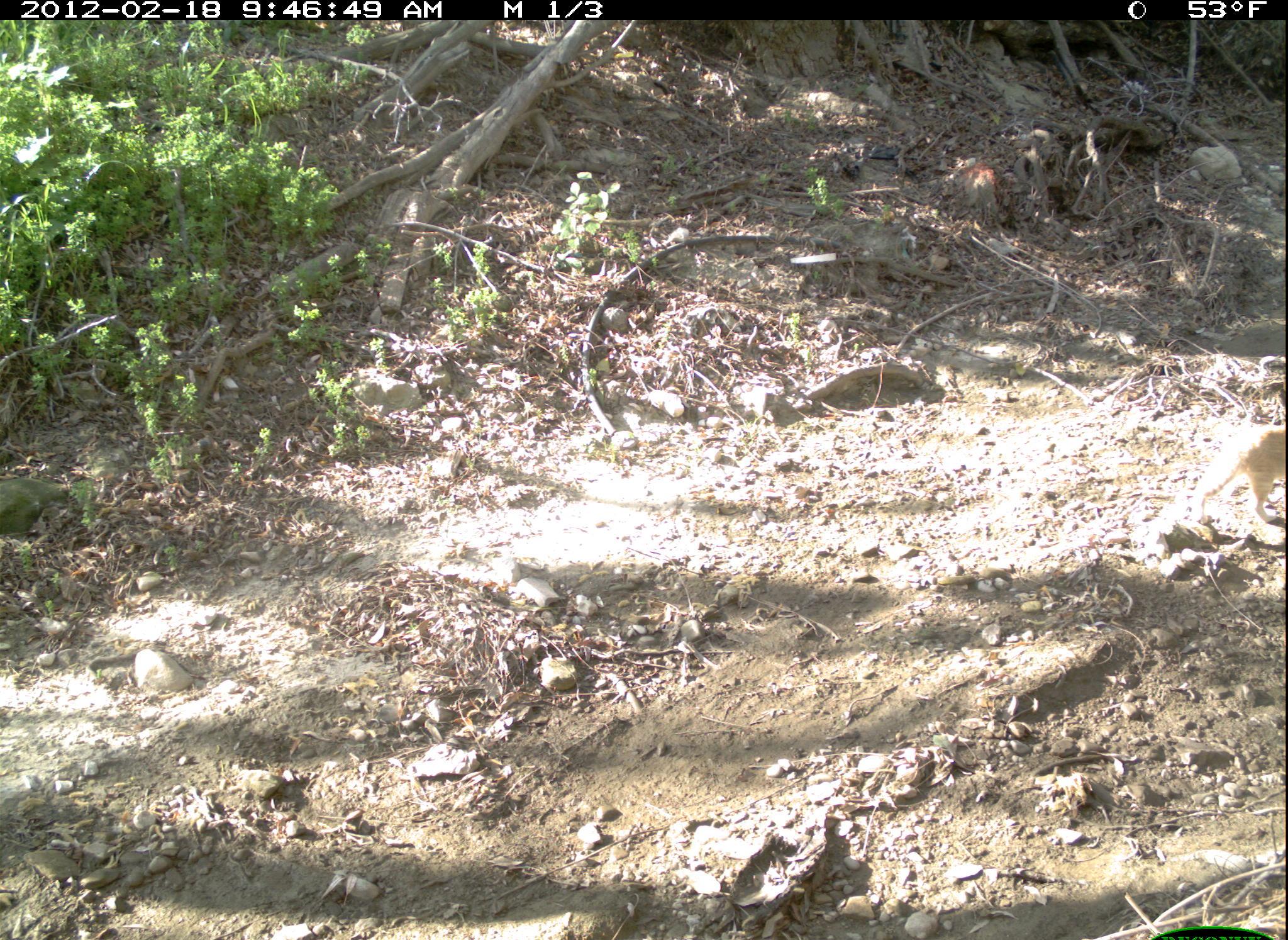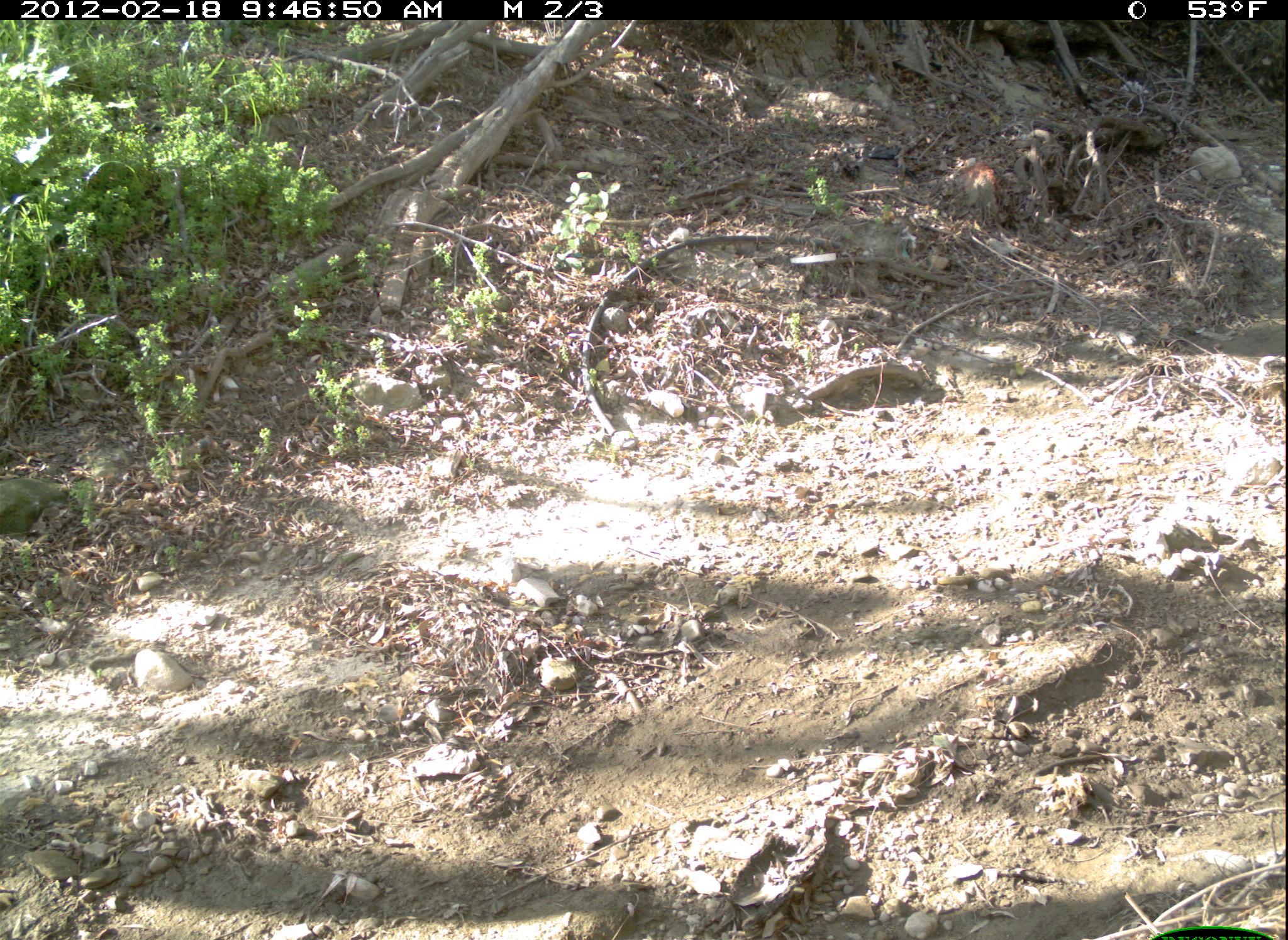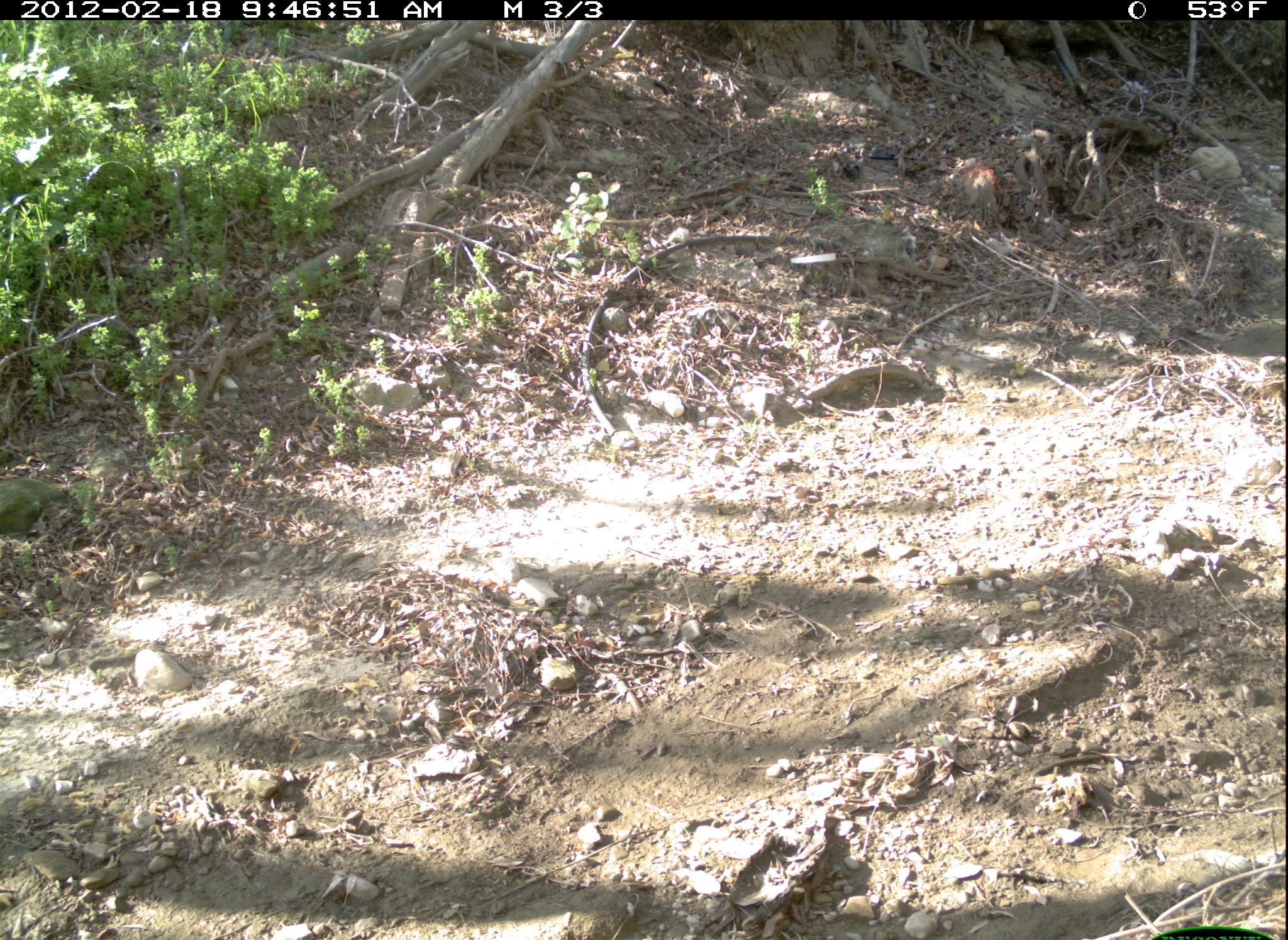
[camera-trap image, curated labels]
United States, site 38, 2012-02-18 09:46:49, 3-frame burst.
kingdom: Animalia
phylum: Chordata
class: Mammalia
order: Carnivora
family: Felidae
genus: Felis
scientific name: Felis catus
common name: cat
Cat (Felis catus).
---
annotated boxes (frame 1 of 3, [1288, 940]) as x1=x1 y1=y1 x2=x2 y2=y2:
cat: x1=1188 y1=416 x2=1286 y2=552